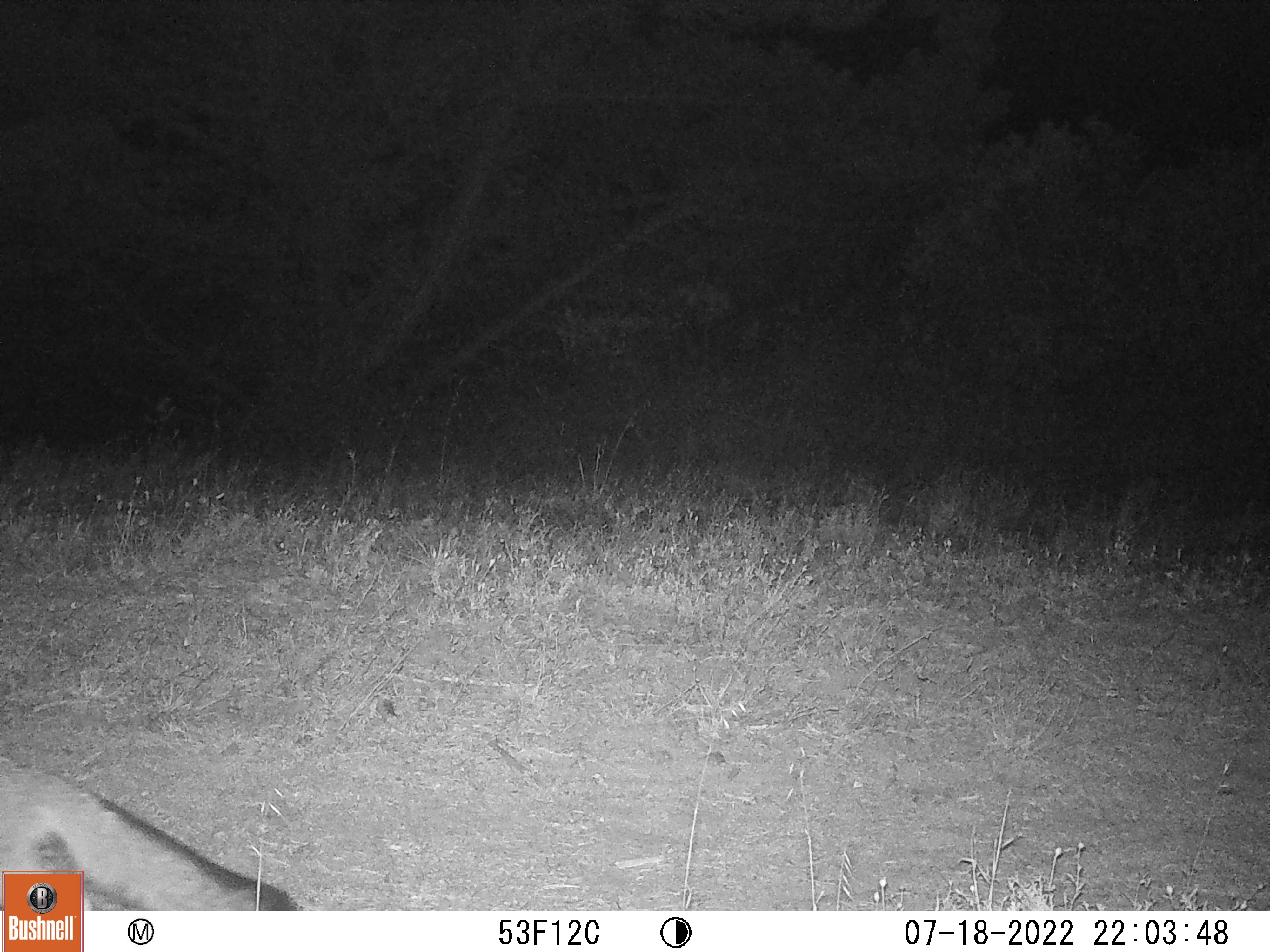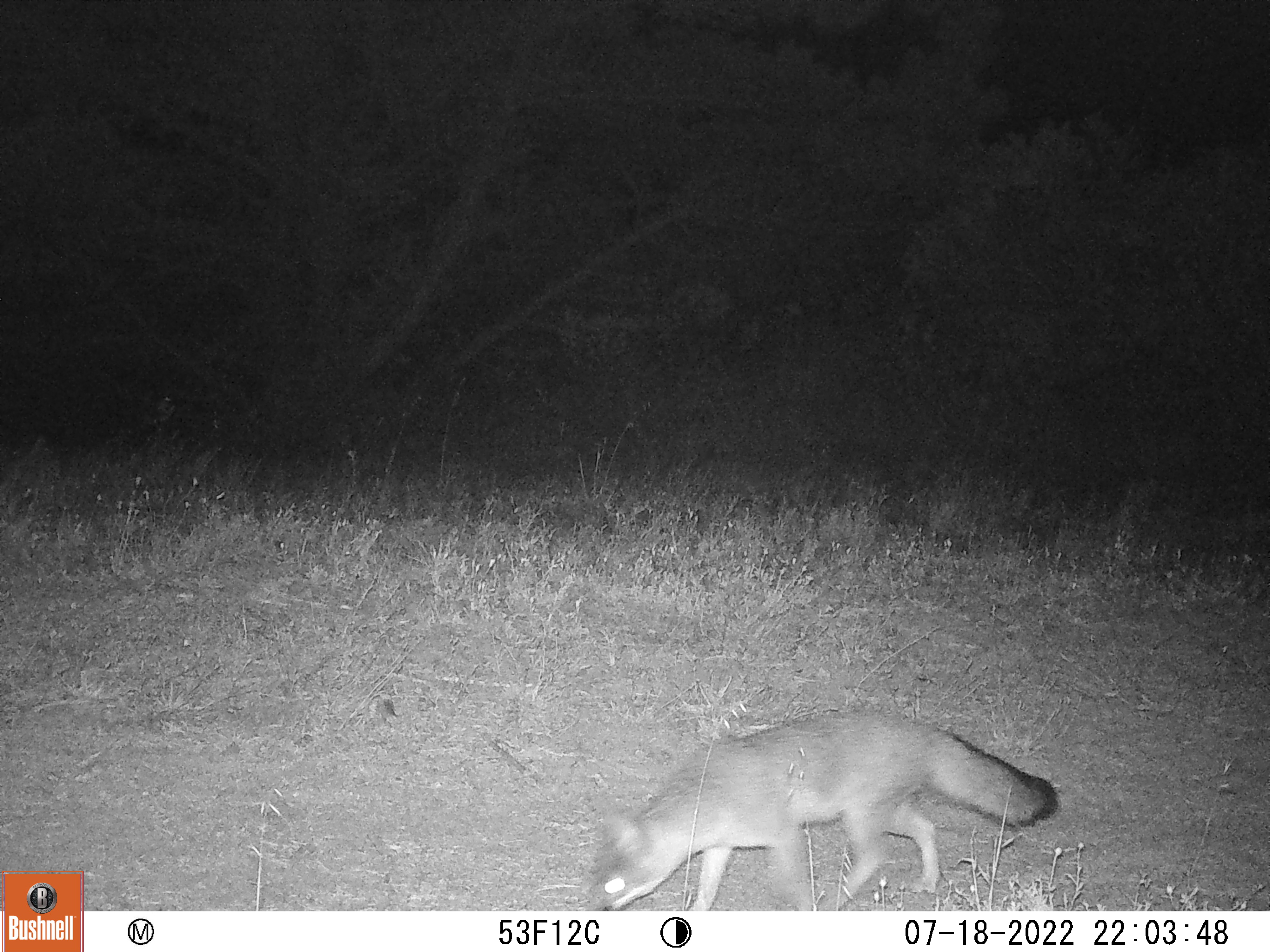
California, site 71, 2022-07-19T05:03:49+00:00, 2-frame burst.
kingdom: Animalia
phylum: Chordata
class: Mammalia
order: Carnivora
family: Canidae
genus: Urocyon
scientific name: Urocyon cinereoargenteus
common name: gray fox